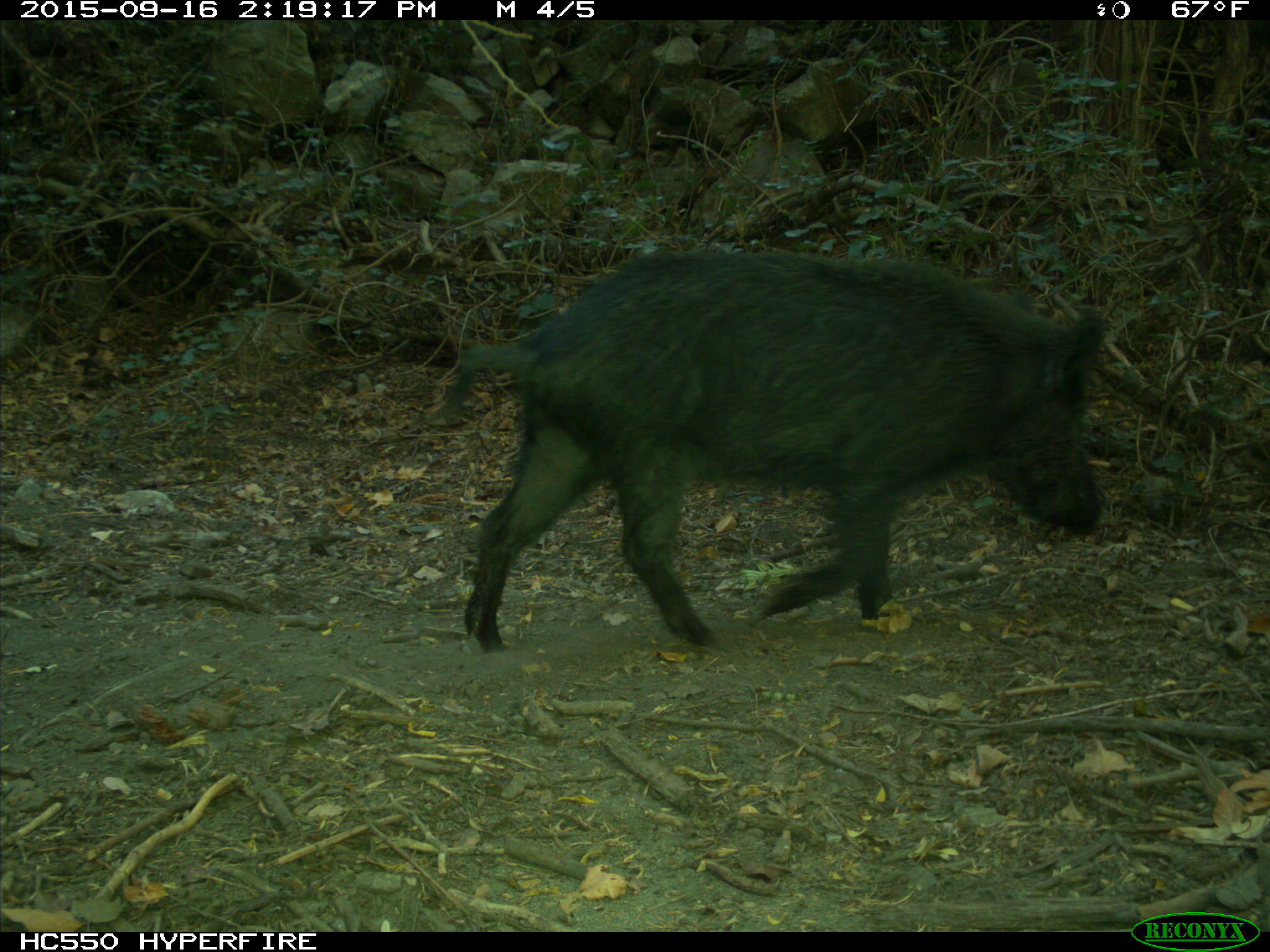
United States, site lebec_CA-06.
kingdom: Animalia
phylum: Chordata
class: Mammalia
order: Artiodactyla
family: Suidae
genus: Sus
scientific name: Sus scrofa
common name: wild boar